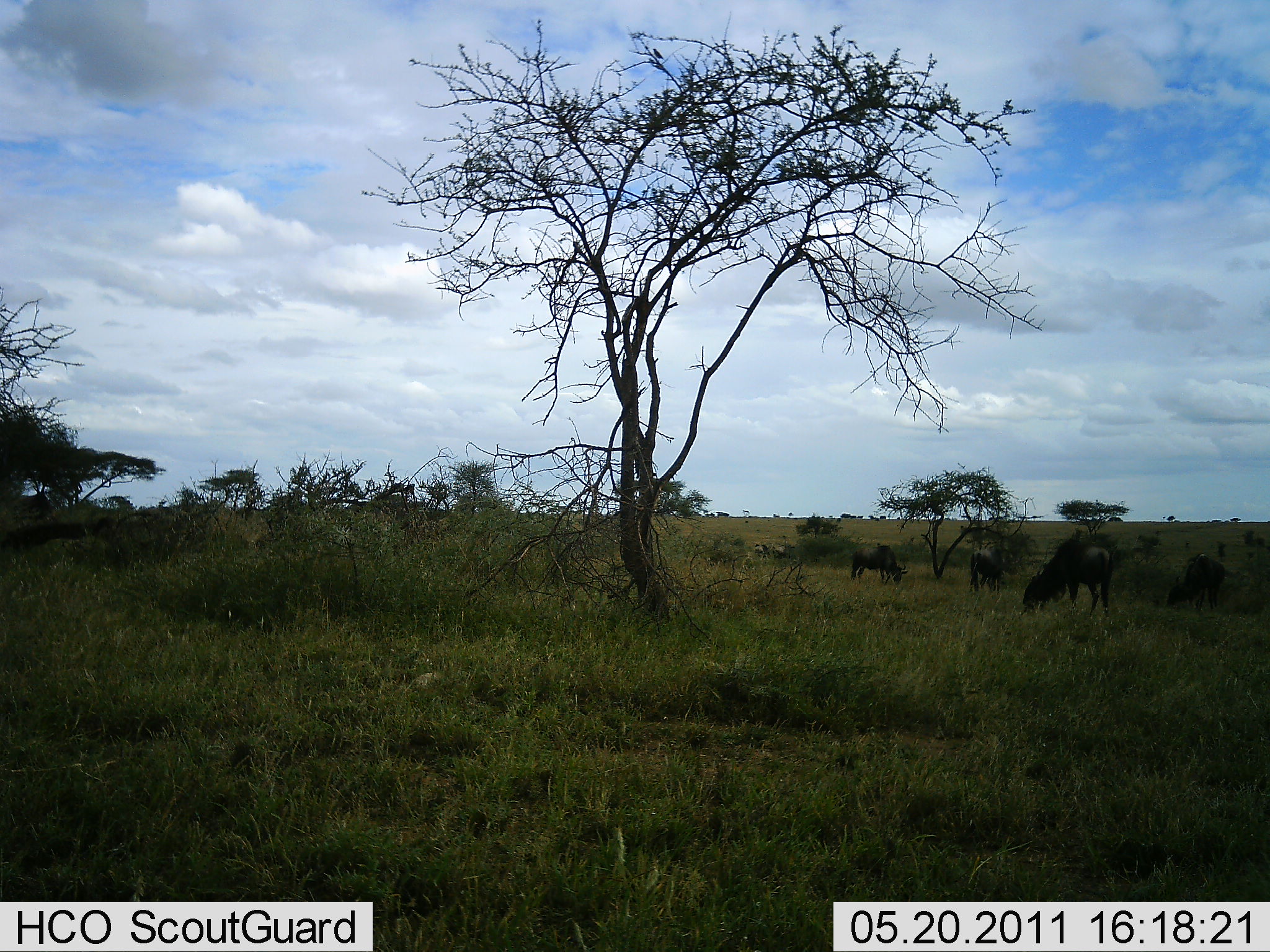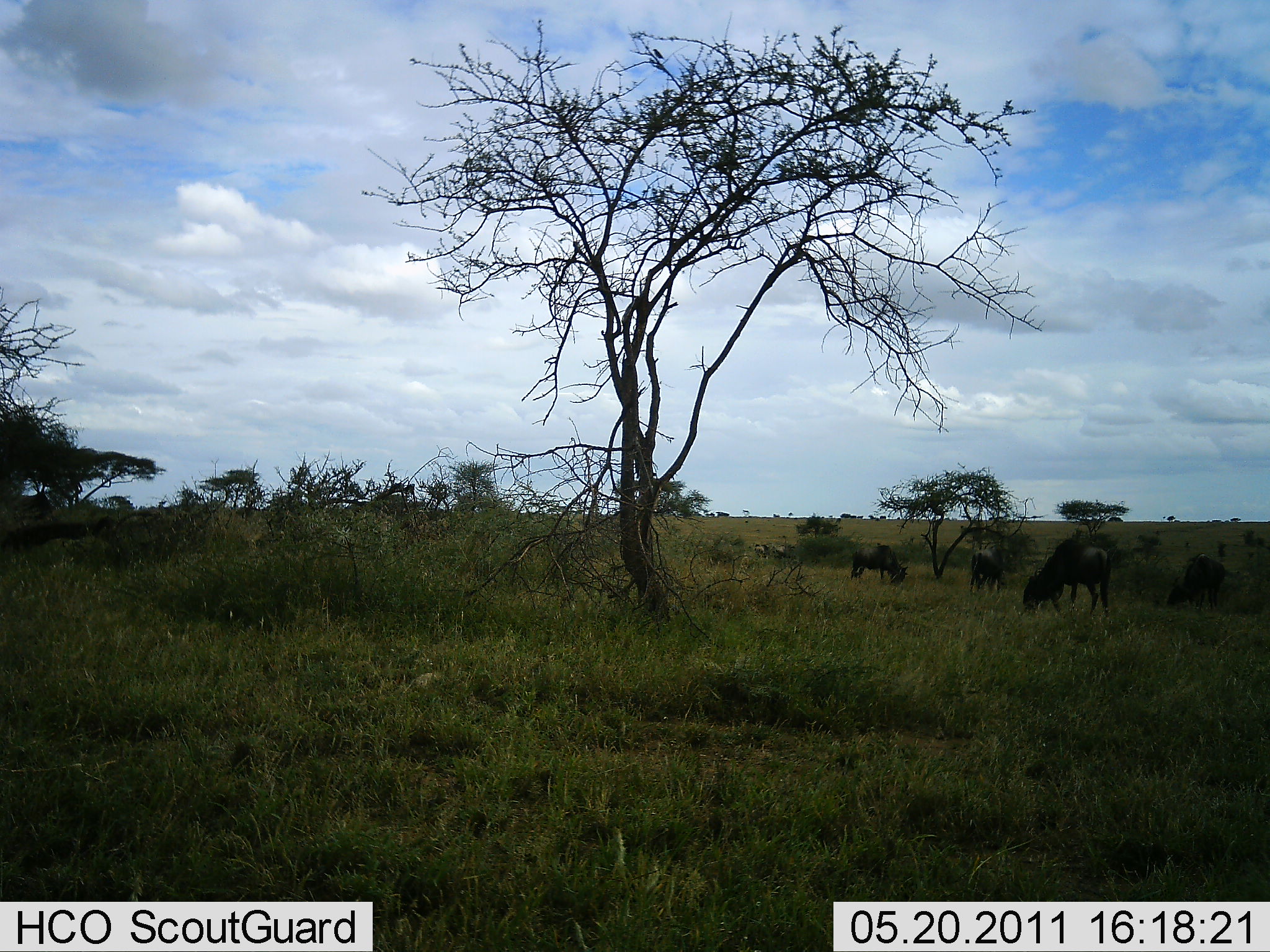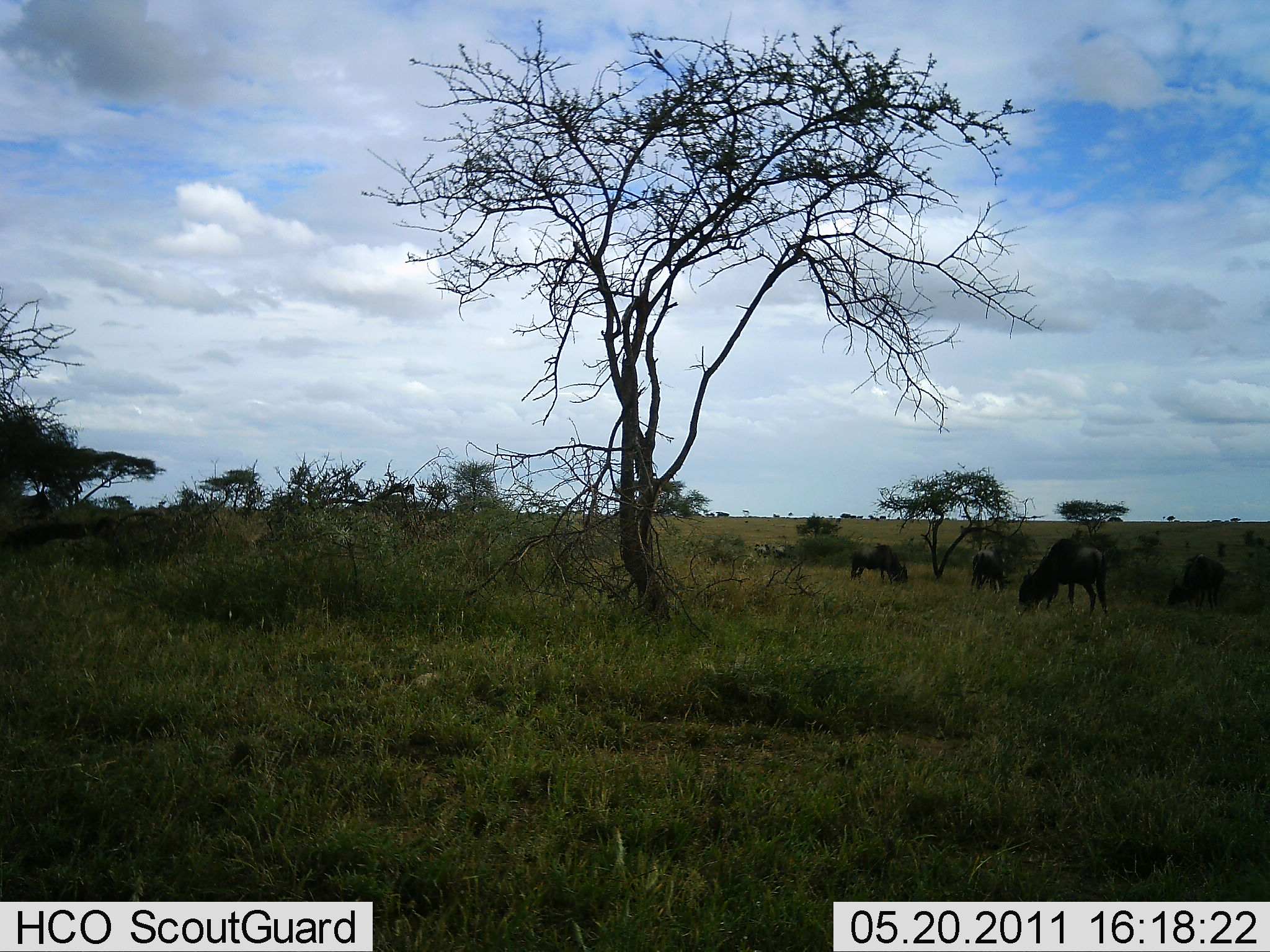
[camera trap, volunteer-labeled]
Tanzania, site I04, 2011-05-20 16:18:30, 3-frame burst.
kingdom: Animalia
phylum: Chordata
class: Mammalia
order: Artiodactyla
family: Bovidae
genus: Connochaetes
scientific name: Connochaetes taurinus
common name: blue wildebeest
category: wildebeest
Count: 4.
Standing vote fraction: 45%.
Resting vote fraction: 0%.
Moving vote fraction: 0%.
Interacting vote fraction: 0%.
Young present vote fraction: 0%.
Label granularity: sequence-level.